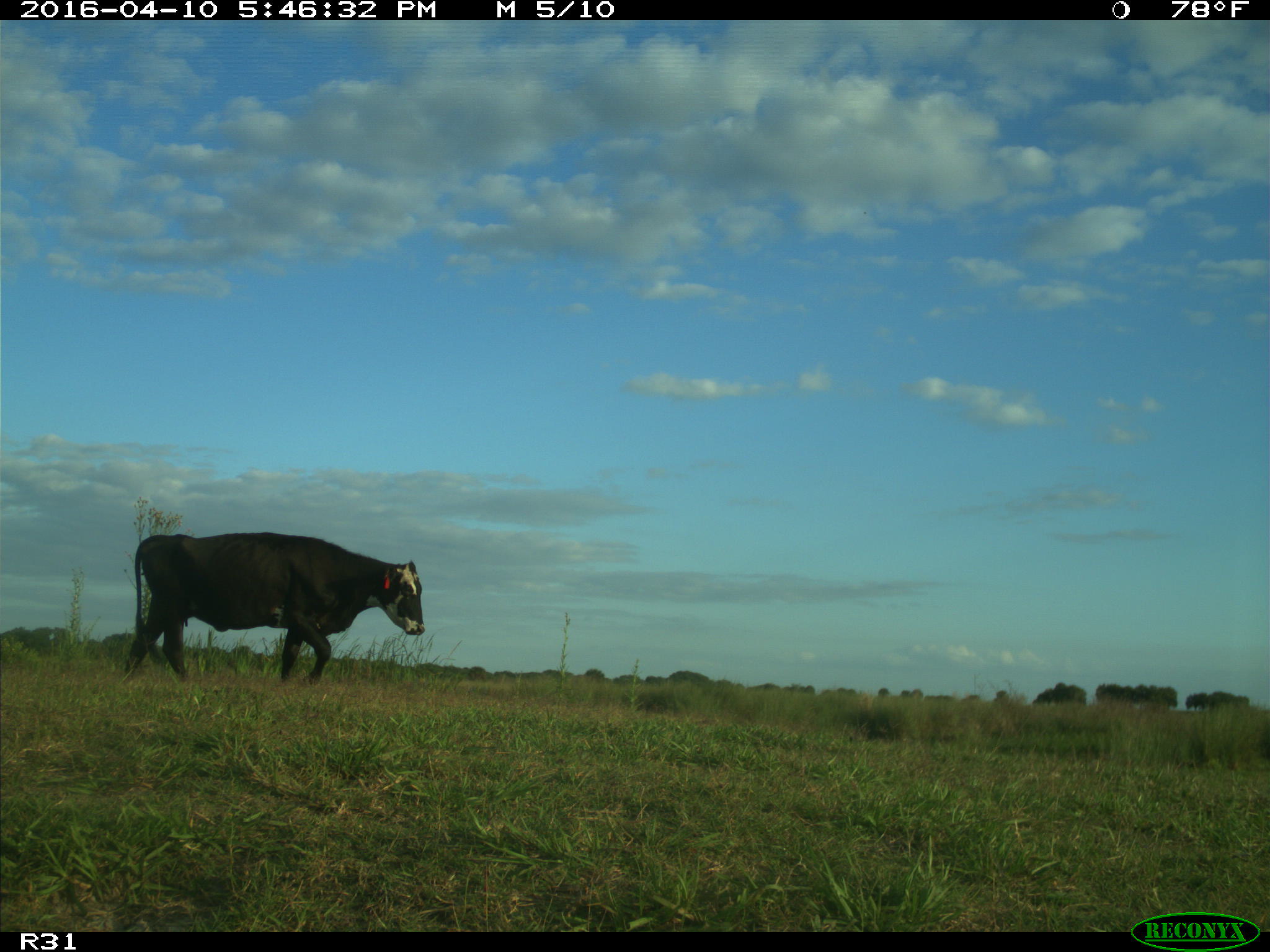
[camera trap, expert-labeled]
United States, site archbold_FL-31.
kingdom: Animalia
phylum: Chordata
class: Mammalia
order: Artiodactyla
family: Bovidae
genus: Bos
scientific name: Bos taurus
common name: domestic cow